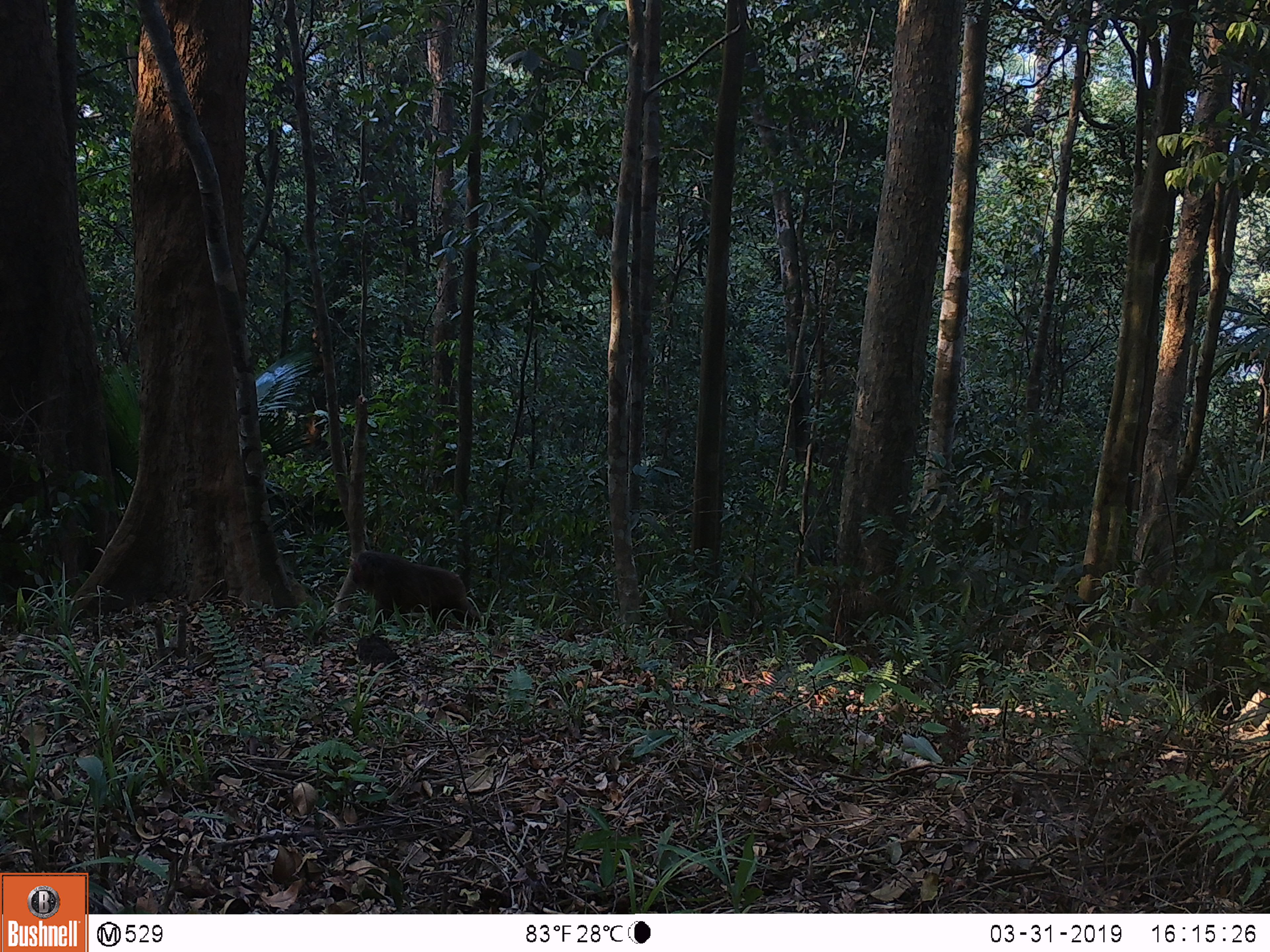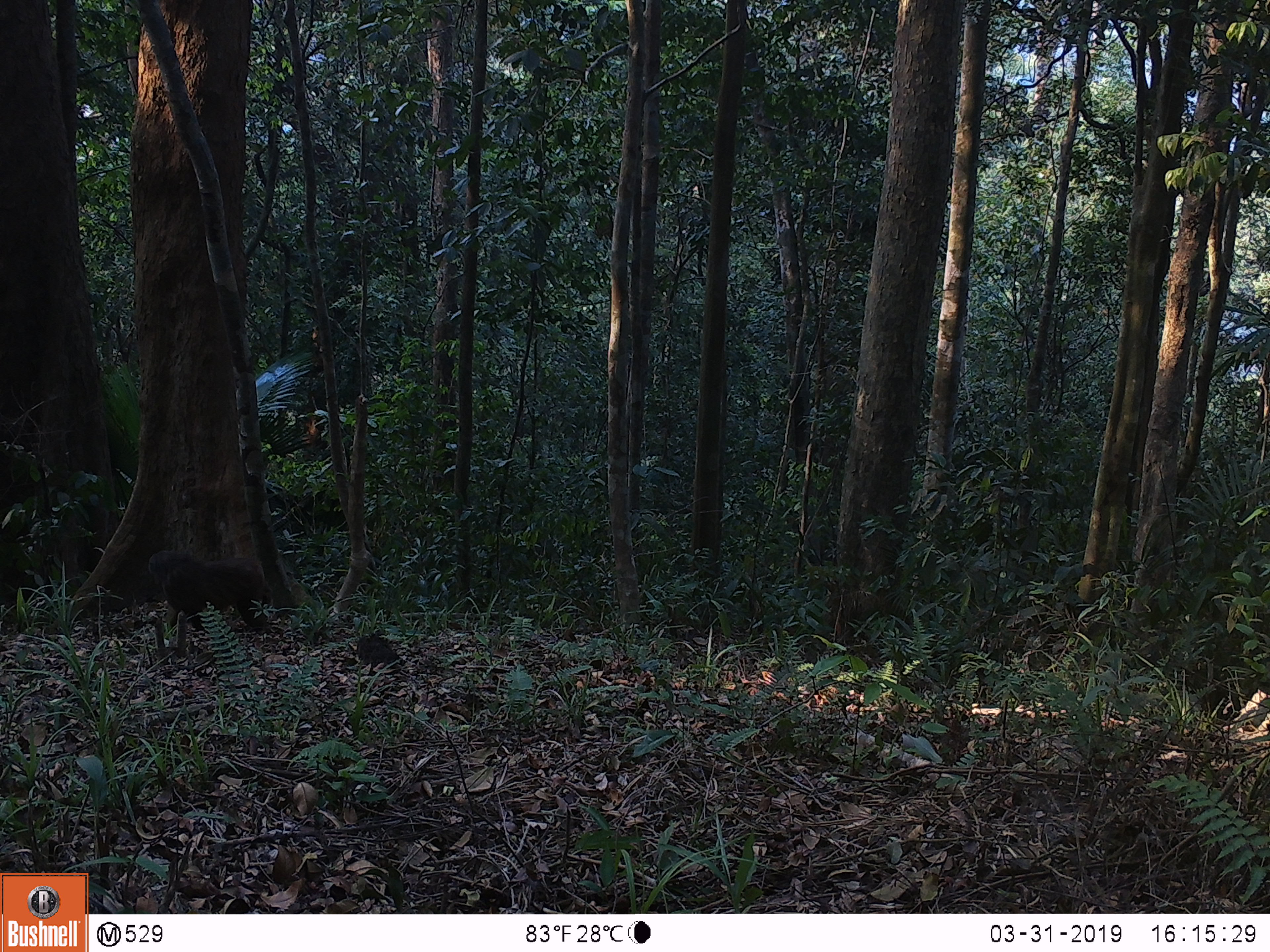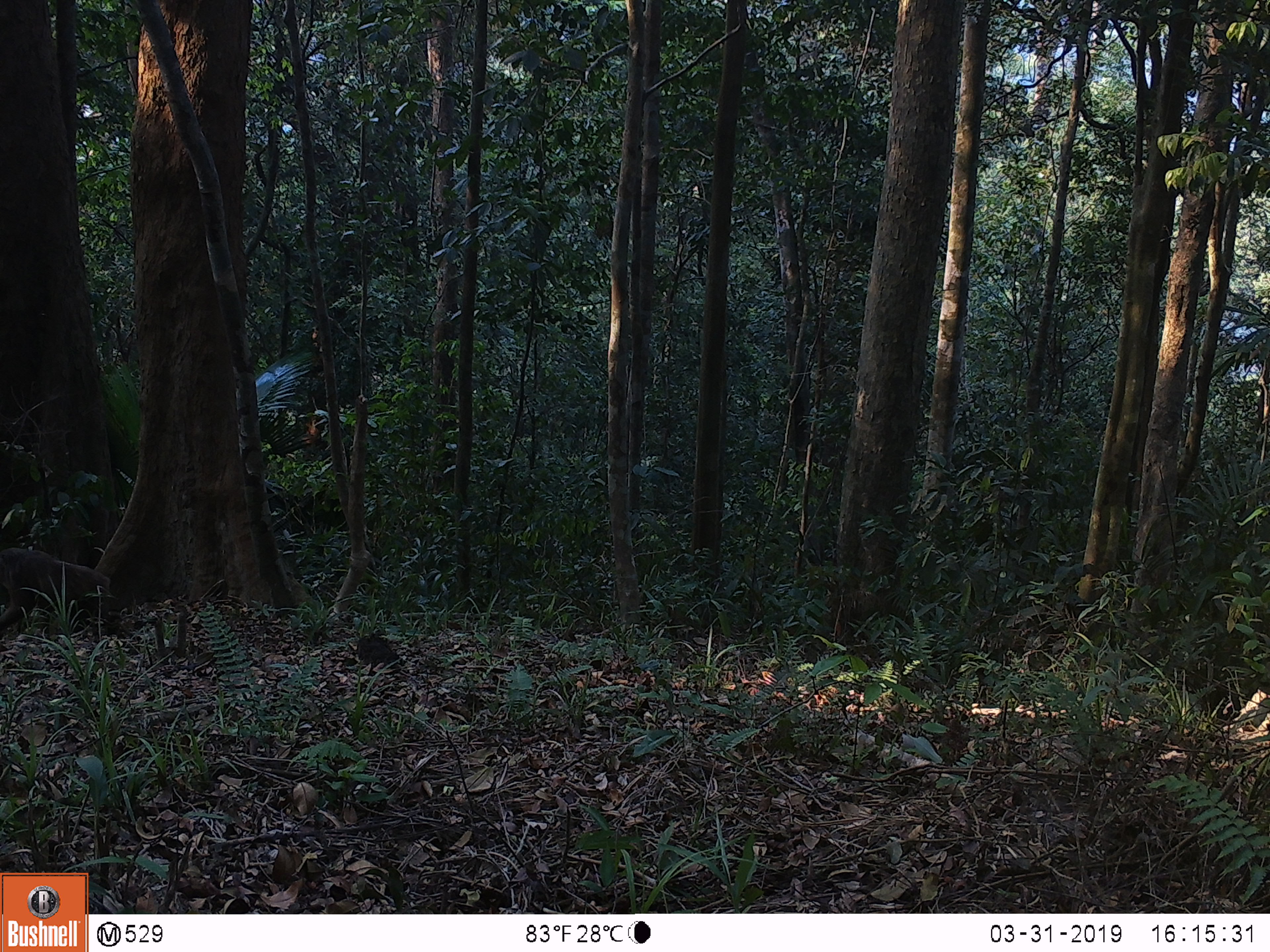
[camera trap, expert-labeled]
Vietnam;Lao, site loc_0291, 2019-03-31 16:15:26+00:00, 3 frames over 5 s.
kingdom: Animalia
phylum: Chordata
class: Mammalia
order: Primates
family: Cercopithecidae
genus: Macaca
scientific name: Macaca arctoides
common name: stump-tailed macaque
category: stump tailed macaque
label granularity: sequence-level